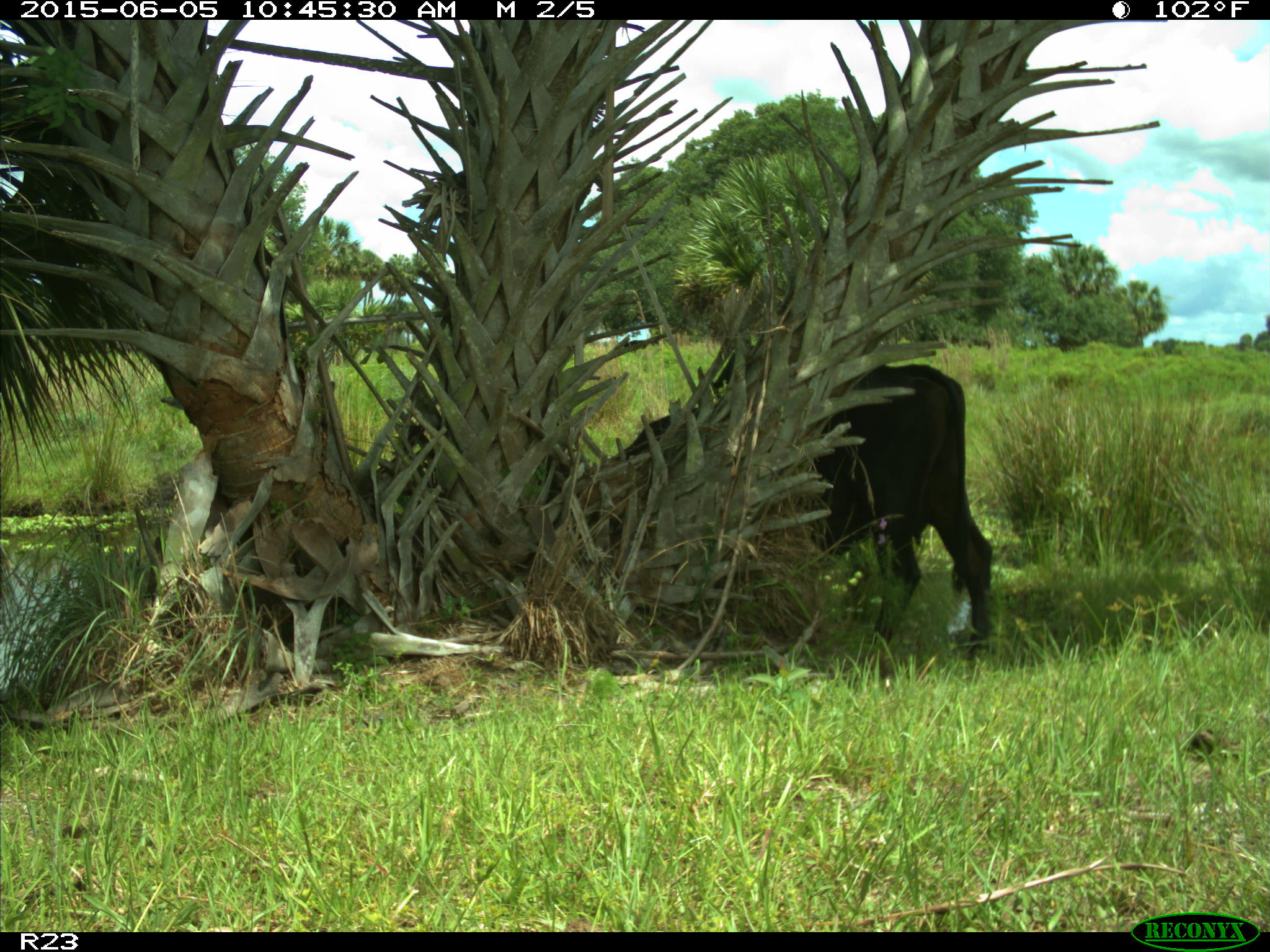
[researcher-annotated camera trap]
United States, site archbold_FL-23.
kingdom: Animalia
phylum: Chordata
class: Mammalia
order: Artiodactyla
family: Bovidae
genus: Bos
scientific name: Bos taurus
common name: domestic cow